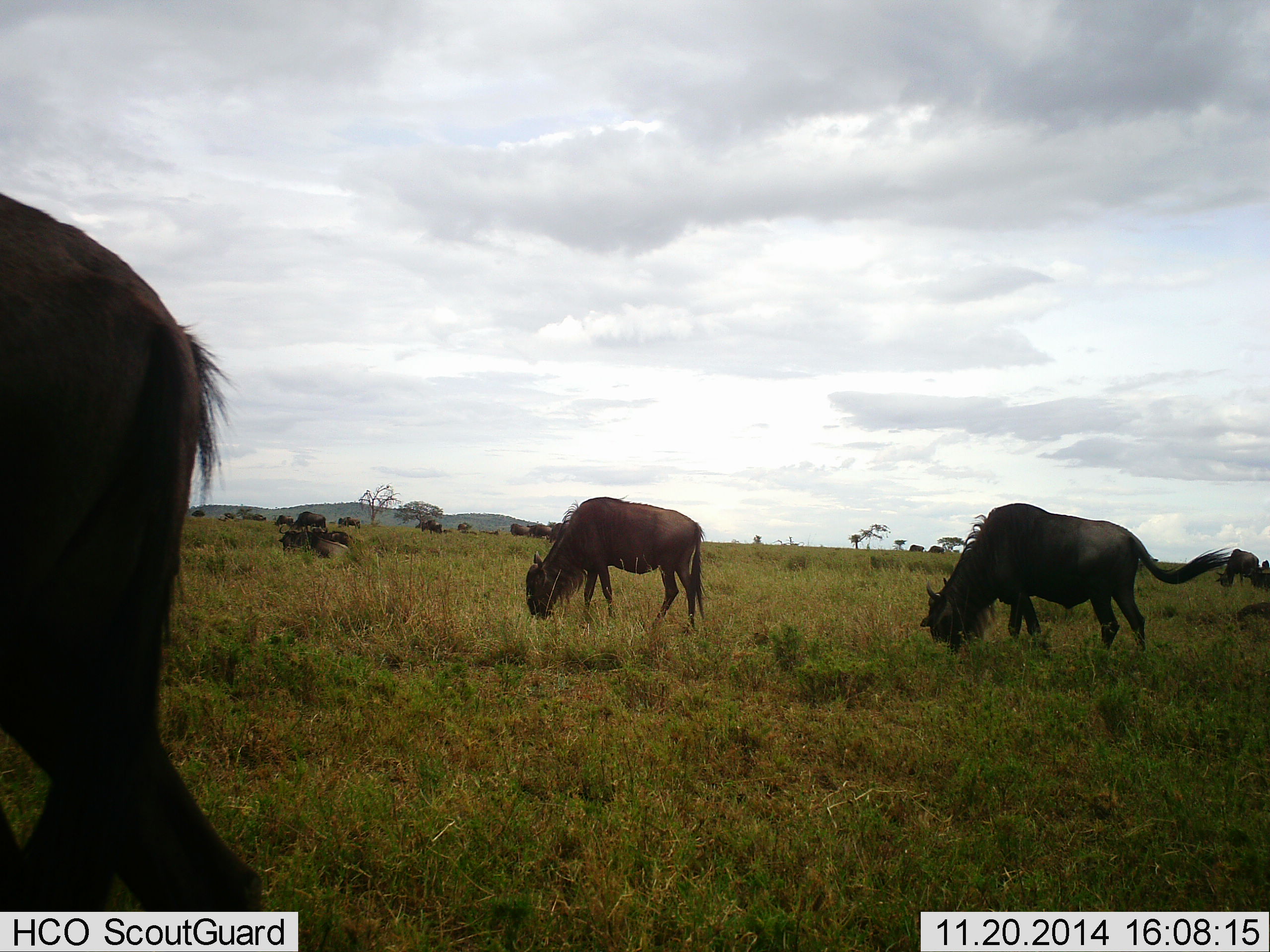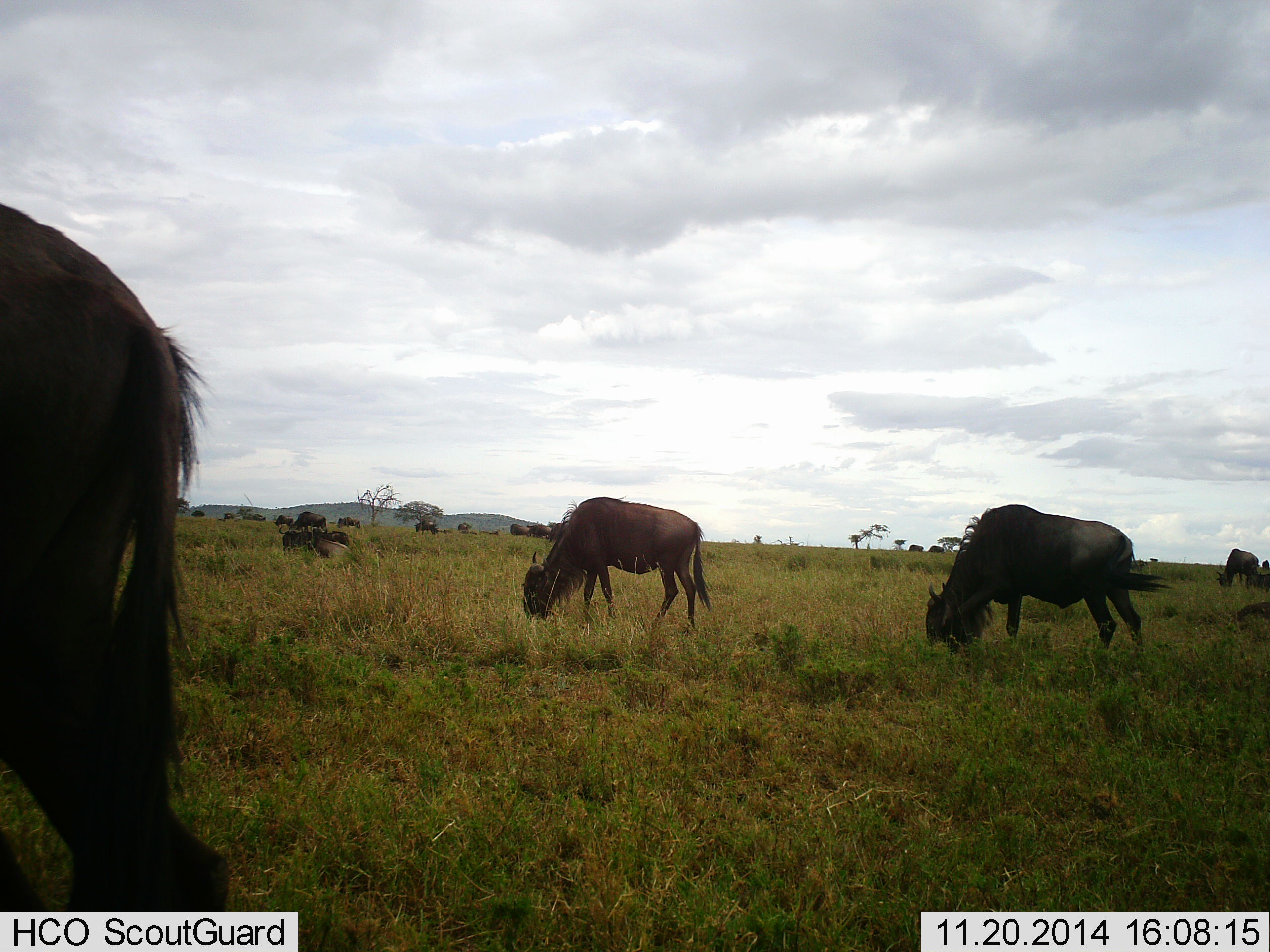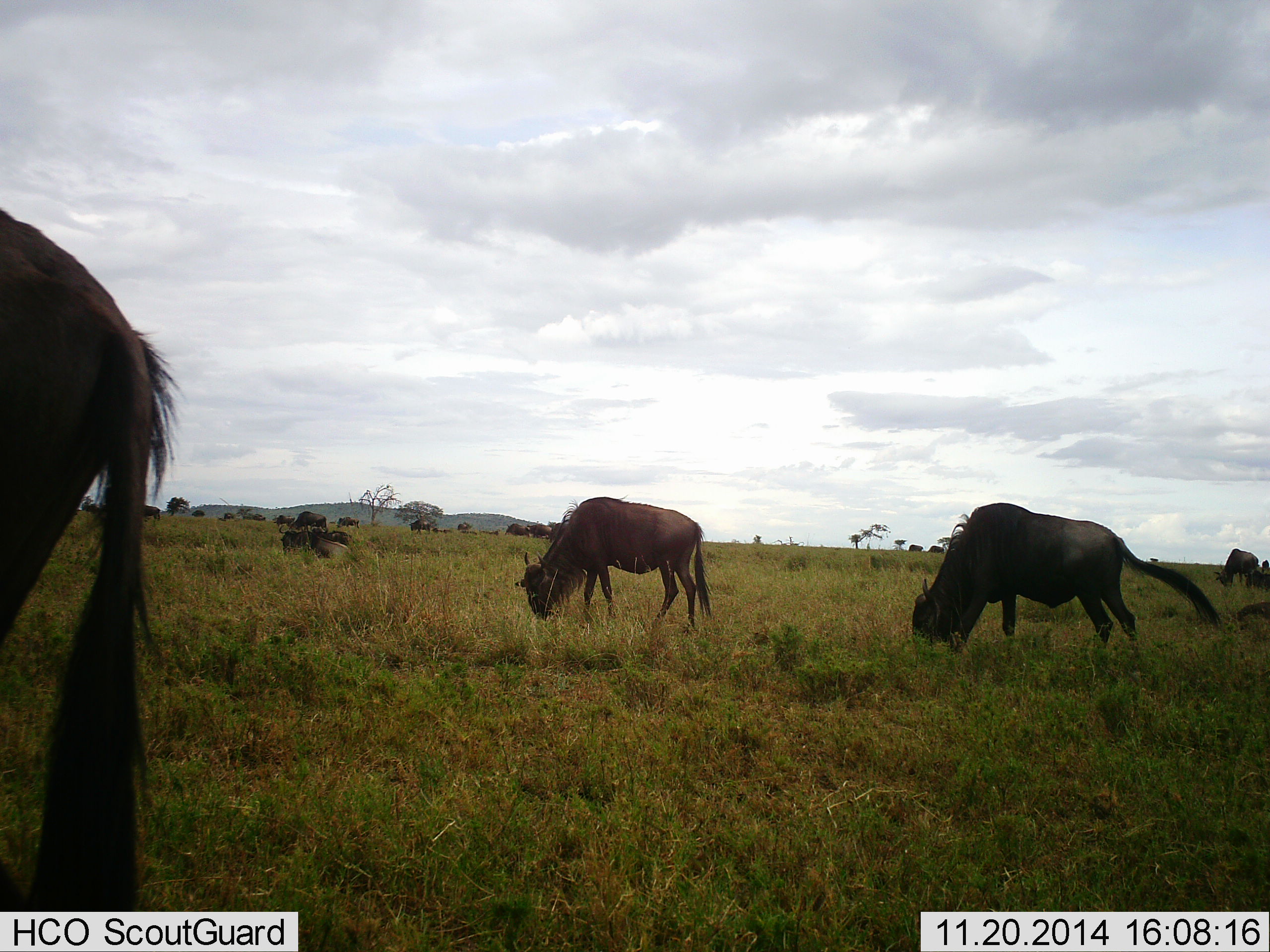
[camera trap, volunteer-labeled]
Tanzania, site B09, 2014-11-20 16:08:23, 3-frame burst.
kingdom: Animalia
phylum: Chordata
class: Mammalia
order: Artiodactyla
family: Bovidae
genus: Connochaetes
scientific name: Connochaetes taurinus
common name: blue wildebeest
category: wildebeest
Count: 11-50.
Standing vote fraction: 20%.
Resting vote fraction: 10%.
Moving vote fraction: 10%.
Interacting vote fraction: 0%.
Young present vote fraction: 0%.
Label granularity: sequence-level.